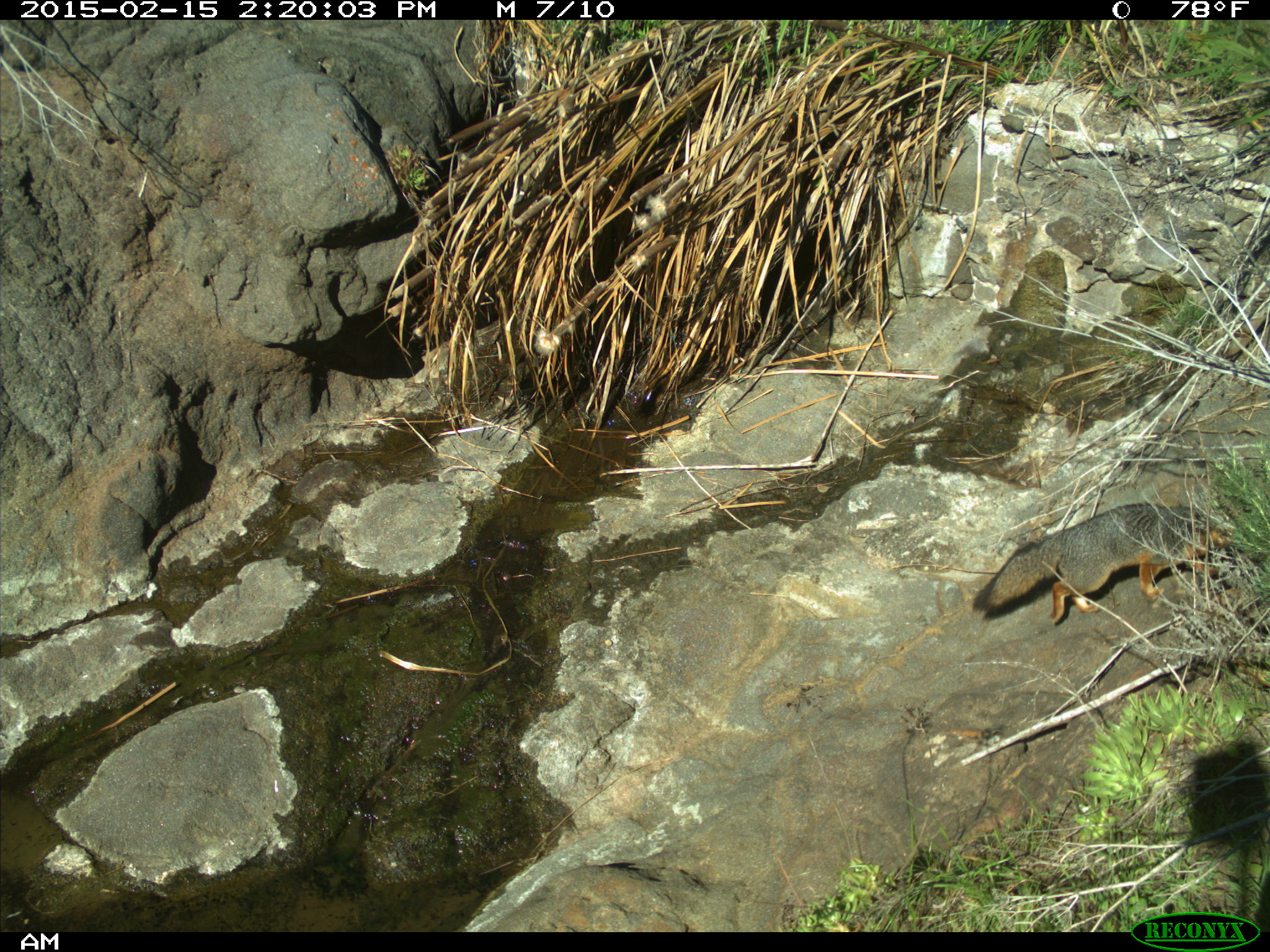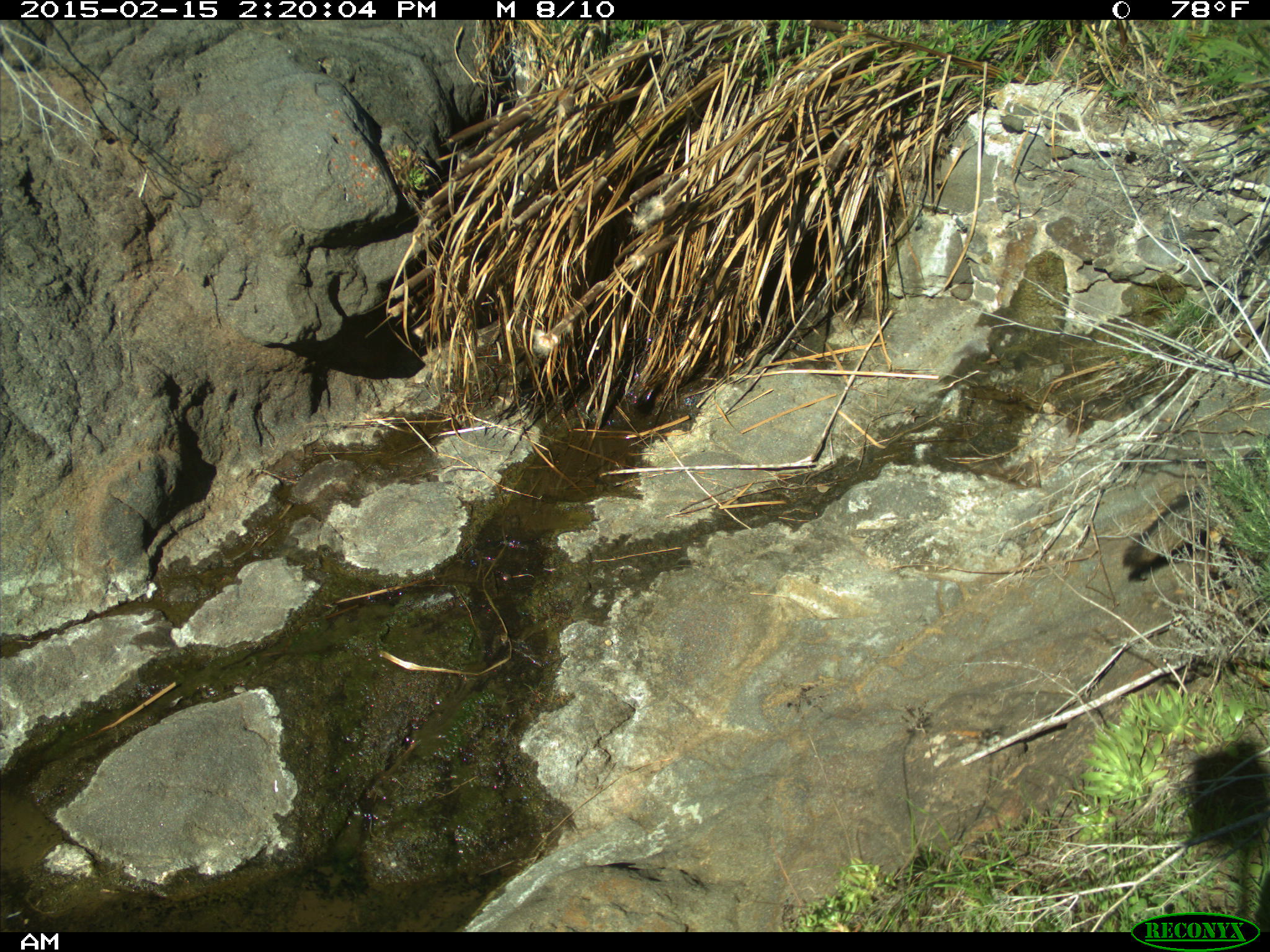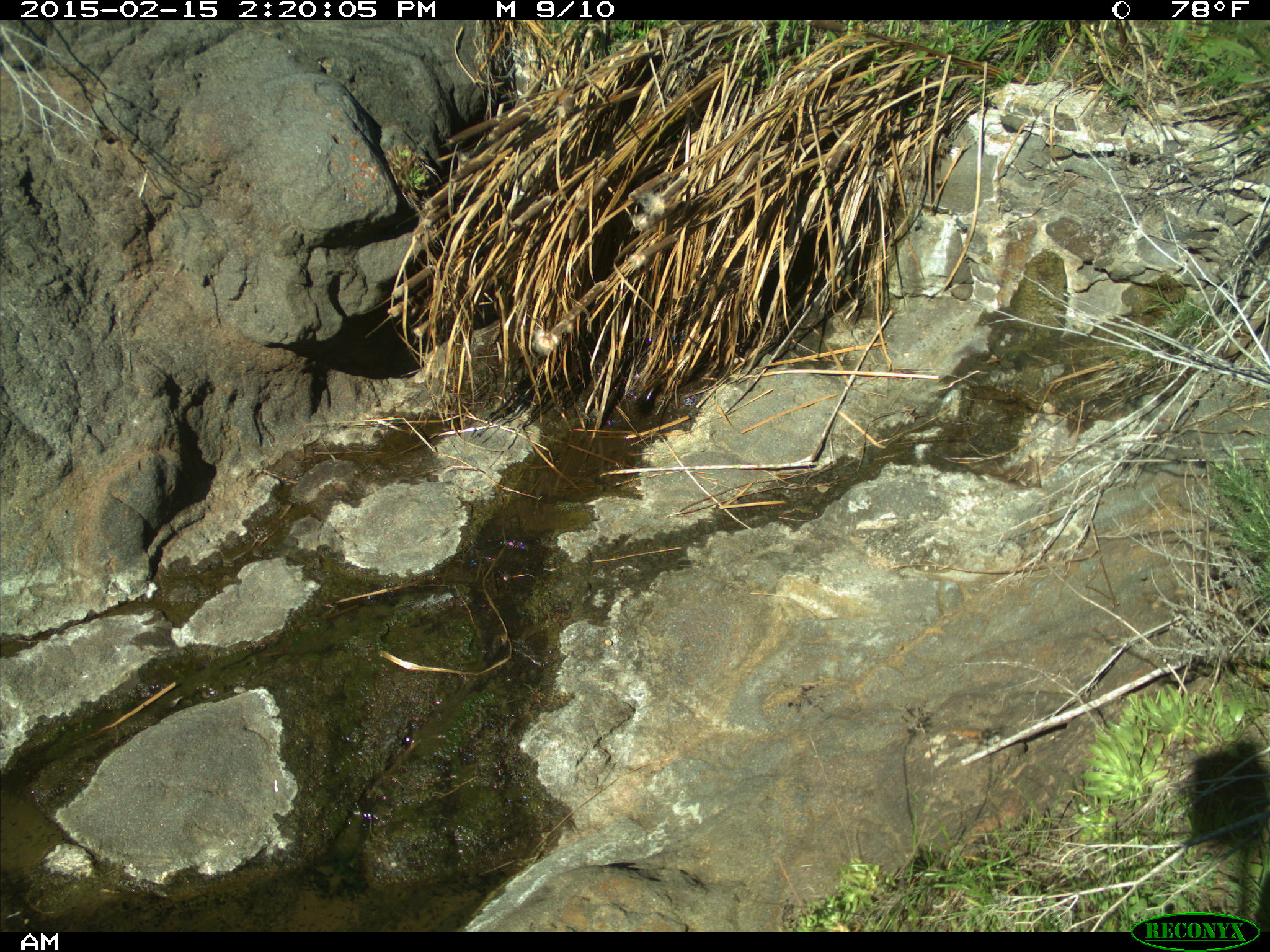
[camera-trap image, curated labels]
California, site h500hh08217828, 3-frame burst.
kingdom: Animalia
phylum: Chordata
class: Mammalia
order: Carnivora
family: Canidae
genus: Urocyon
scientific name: Urocyon littoralis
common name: island fox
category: fox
Fox (island fox) (Urocyon littoralis).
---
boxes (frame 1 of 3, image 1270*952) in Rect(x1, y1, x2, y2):
fox: Rect(969, 501, 1240, 626)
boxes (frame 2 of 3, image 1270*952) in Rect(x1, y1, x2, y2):
fox: Rect(1121, 436, 1268, 571)